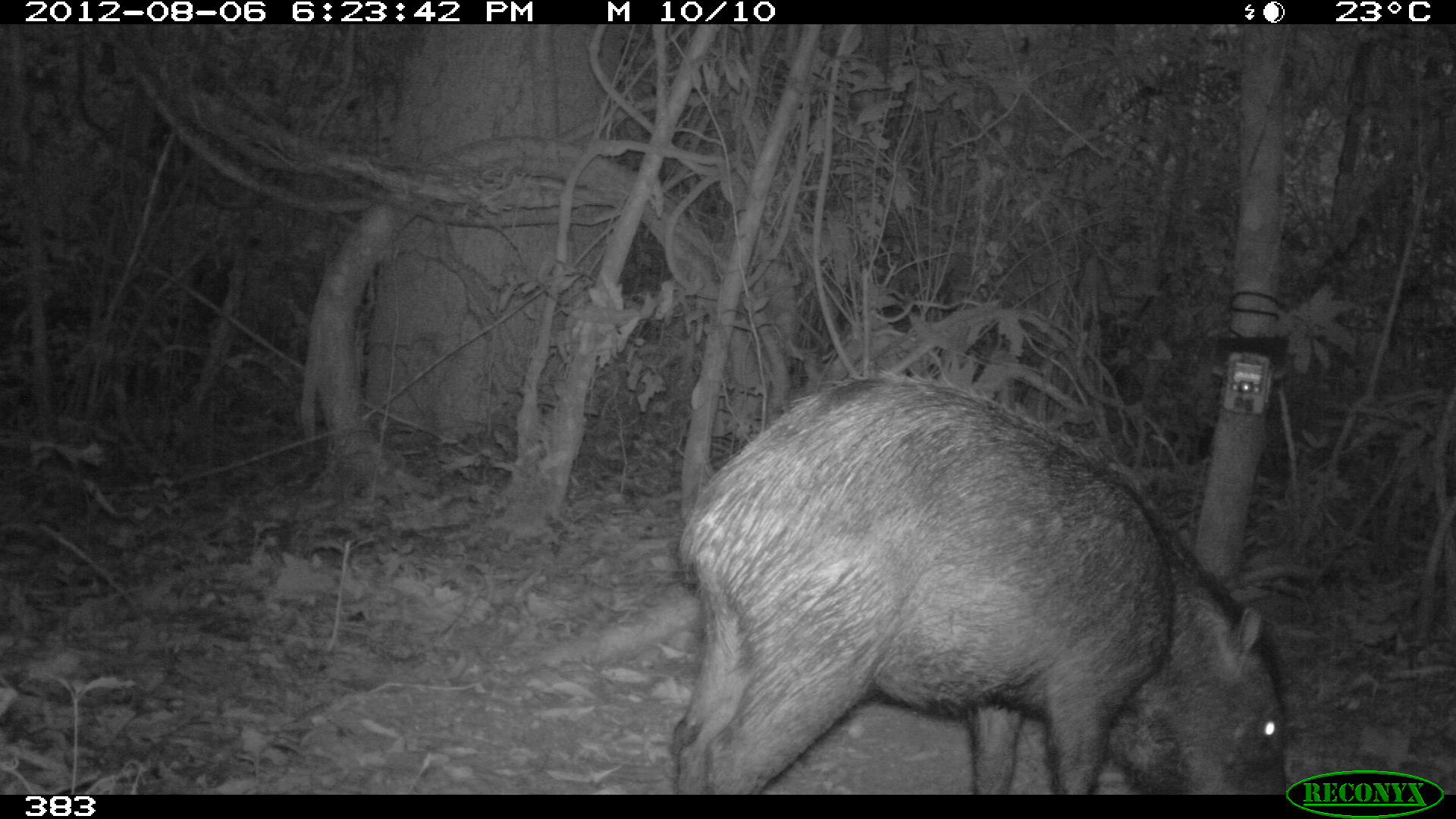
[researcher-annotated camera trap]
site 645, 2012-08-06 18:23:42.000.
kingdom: Animalia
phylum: Chordata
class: Mammalia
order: Artiodactyla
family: Tayassuidae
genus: Tayassu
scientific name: Tayassu pecari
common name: white-lipped peccary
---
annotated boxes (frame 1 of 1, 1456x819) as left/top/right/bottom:
tayassu pecari: 669/368/1287/795